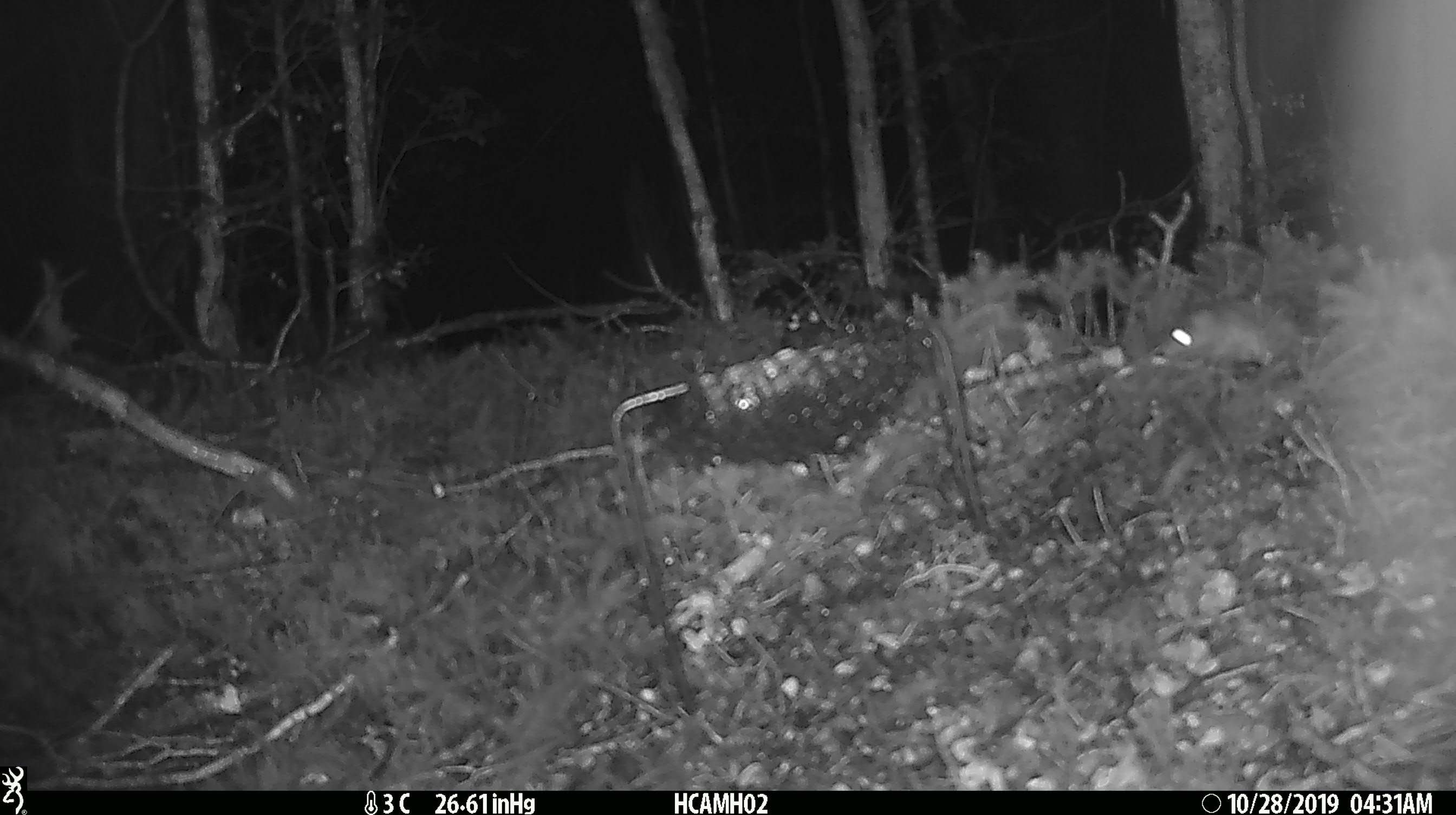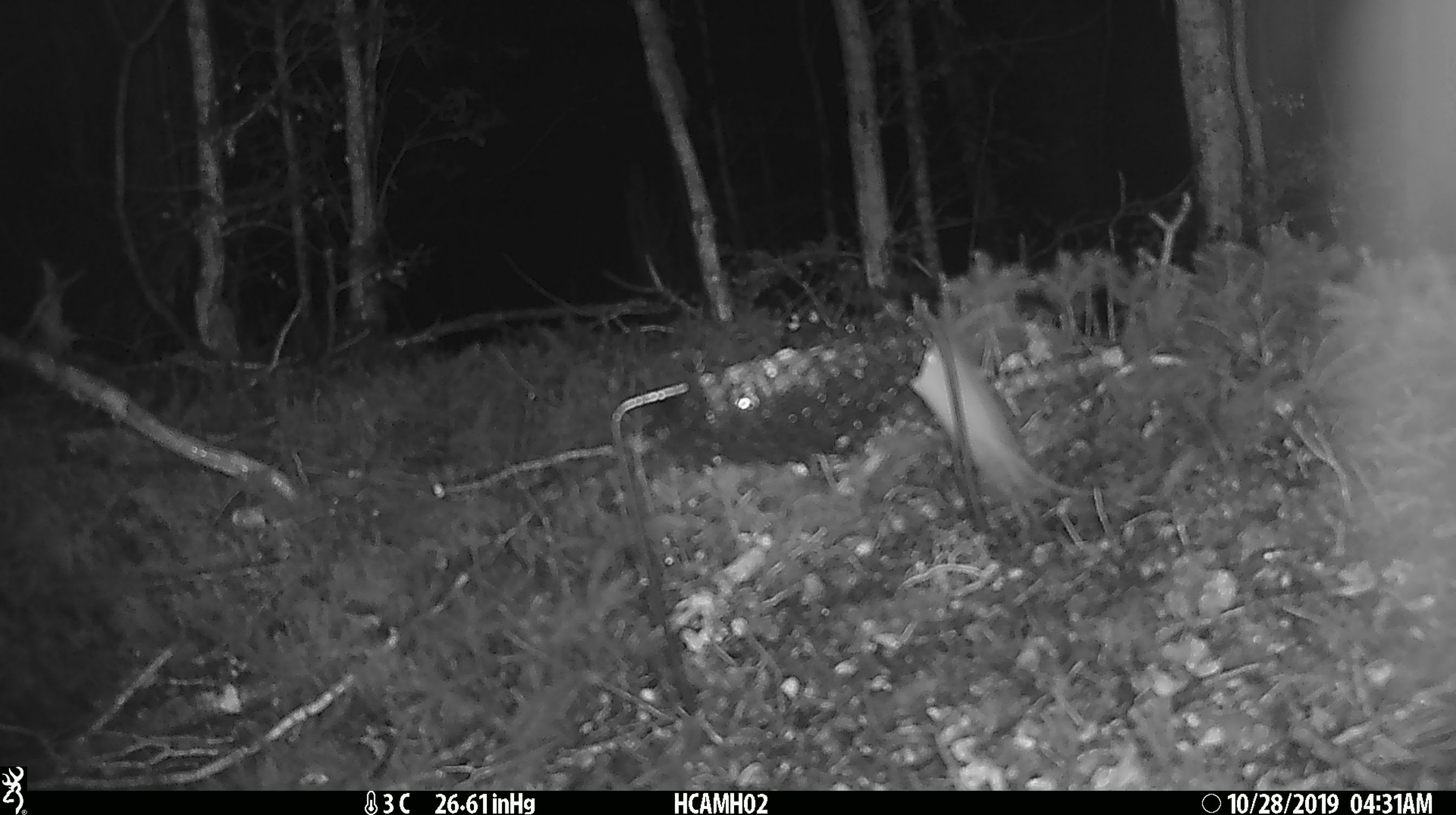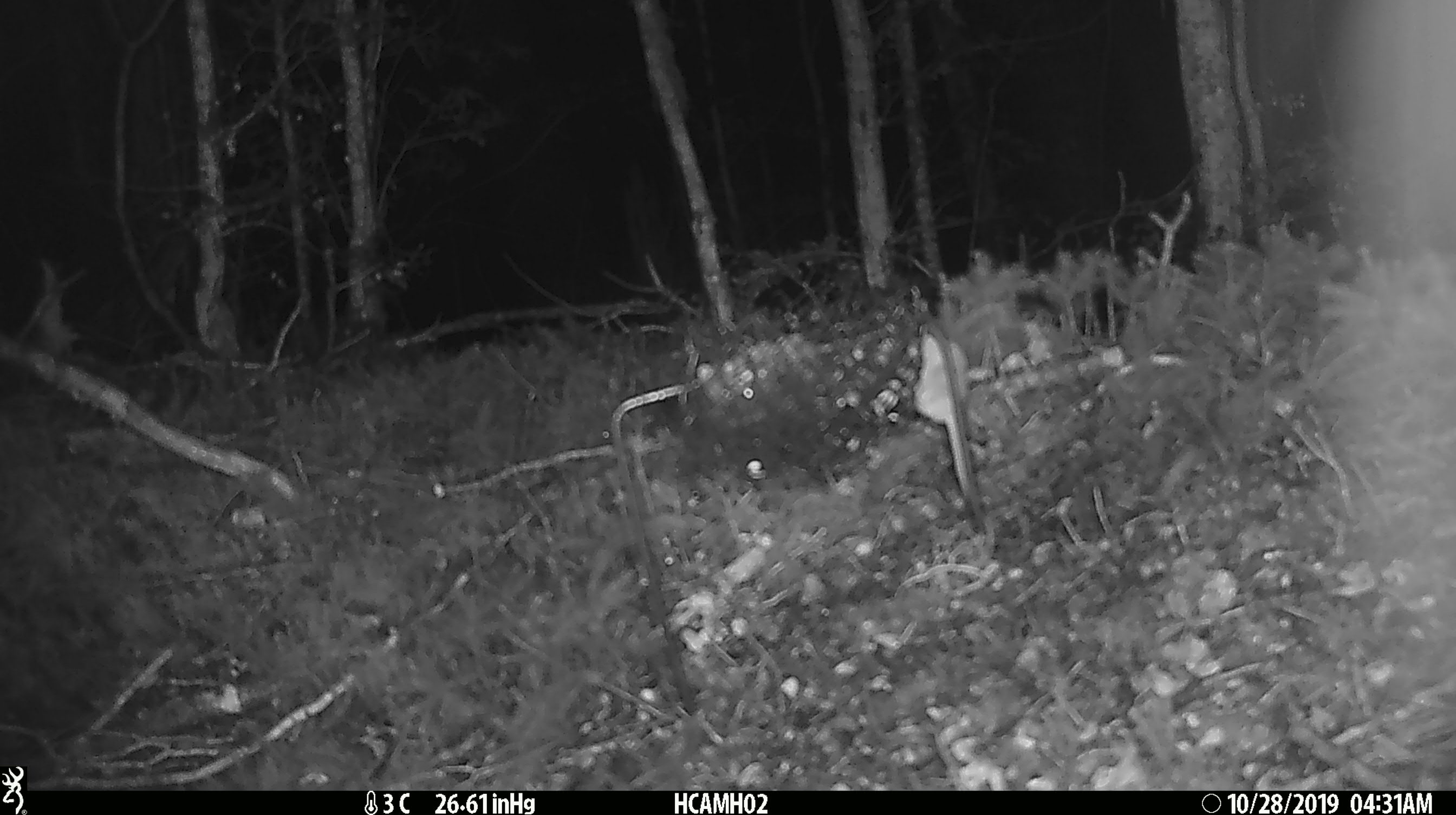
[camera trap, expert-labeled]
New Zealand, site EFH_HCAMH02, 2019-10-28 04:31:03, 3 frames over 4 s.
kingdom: Animalia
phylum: Chordata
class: Mammalia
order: Rodentia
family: Muridae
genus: Mus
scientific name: Mus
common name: mouse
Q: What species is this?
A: Mouse (Mus).